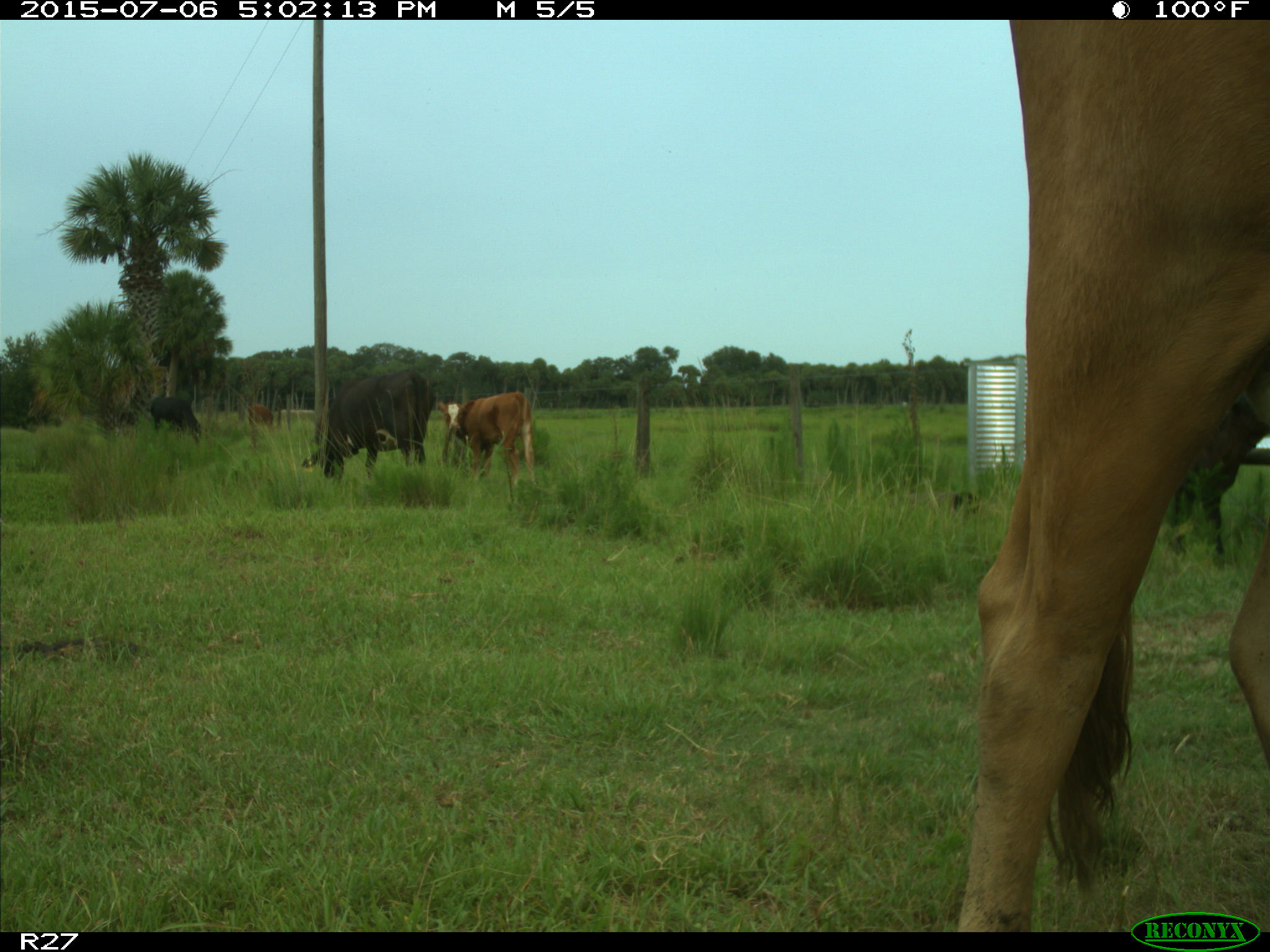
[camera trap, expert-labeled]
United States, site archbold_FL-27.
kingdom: Animalia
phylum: Chordata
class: Mammalia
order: Artiodactyla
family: Bovidae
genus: Bos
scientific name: Bos taurus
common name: domestic cow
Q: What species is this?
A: Bos taurus (domestic cow).